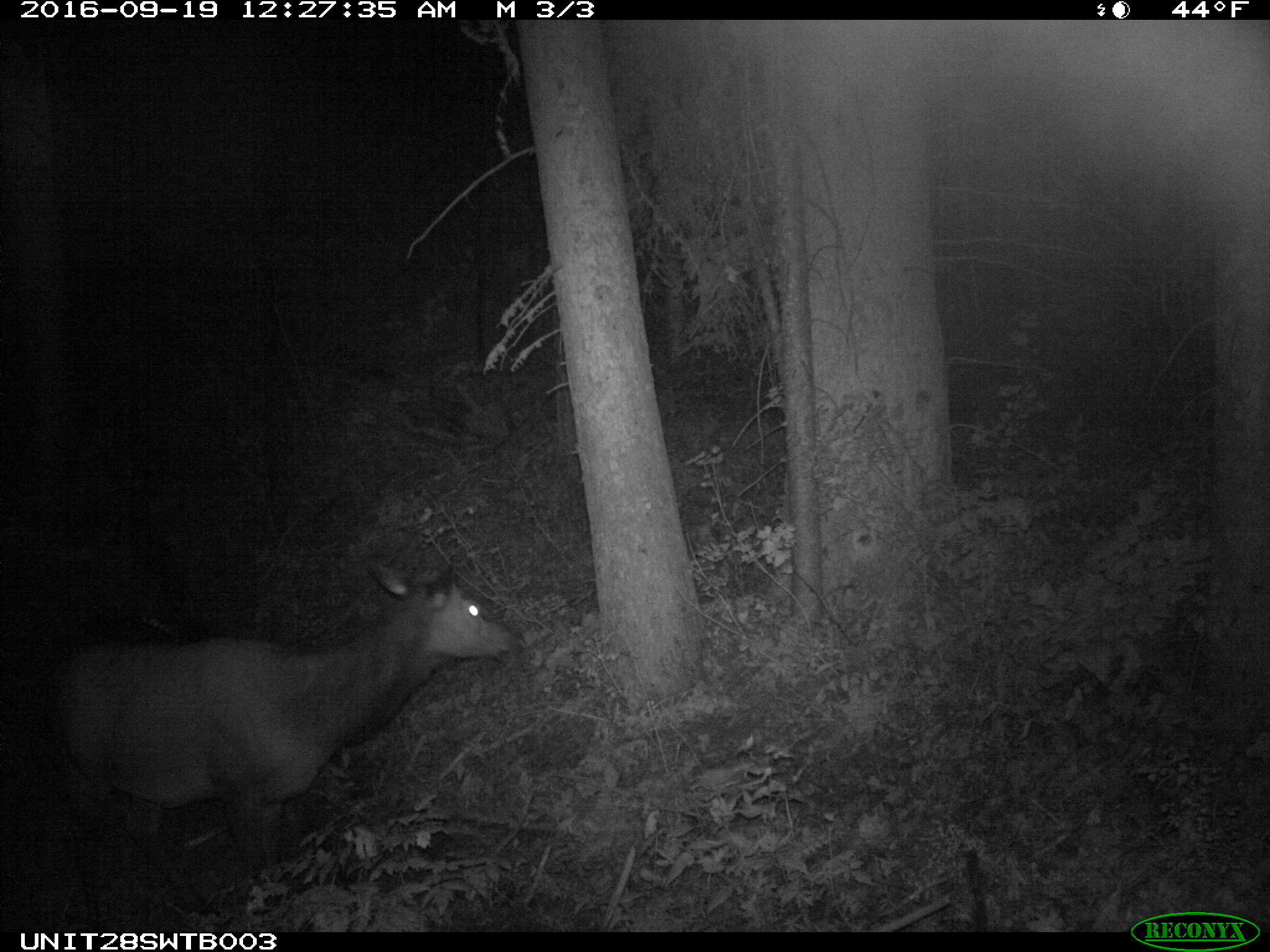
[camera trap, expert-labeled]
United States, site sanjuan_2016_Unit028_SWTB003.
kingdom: Animalia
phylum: Chordata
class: Mammalia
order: Artiodactyla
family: Cervidae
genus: Cervus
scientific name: Cervus elaphus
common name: red deer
Cervus elaphus (red deer).